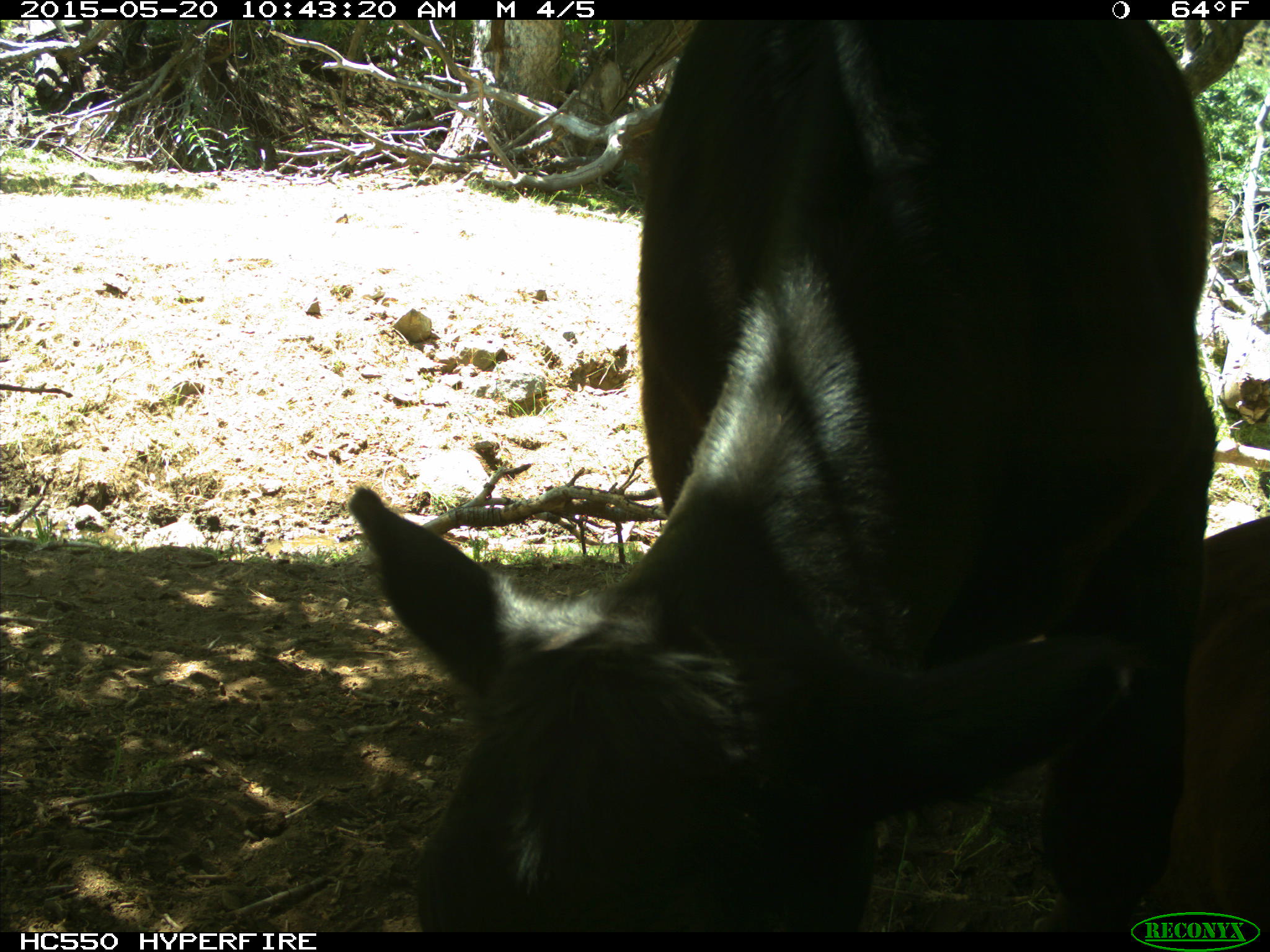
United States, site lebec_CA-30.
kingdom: Animalia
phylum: Chordata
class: Mammalia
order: Artiodactyla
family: Bovidae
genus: Bos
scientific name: Bos taurus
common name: domestic cow